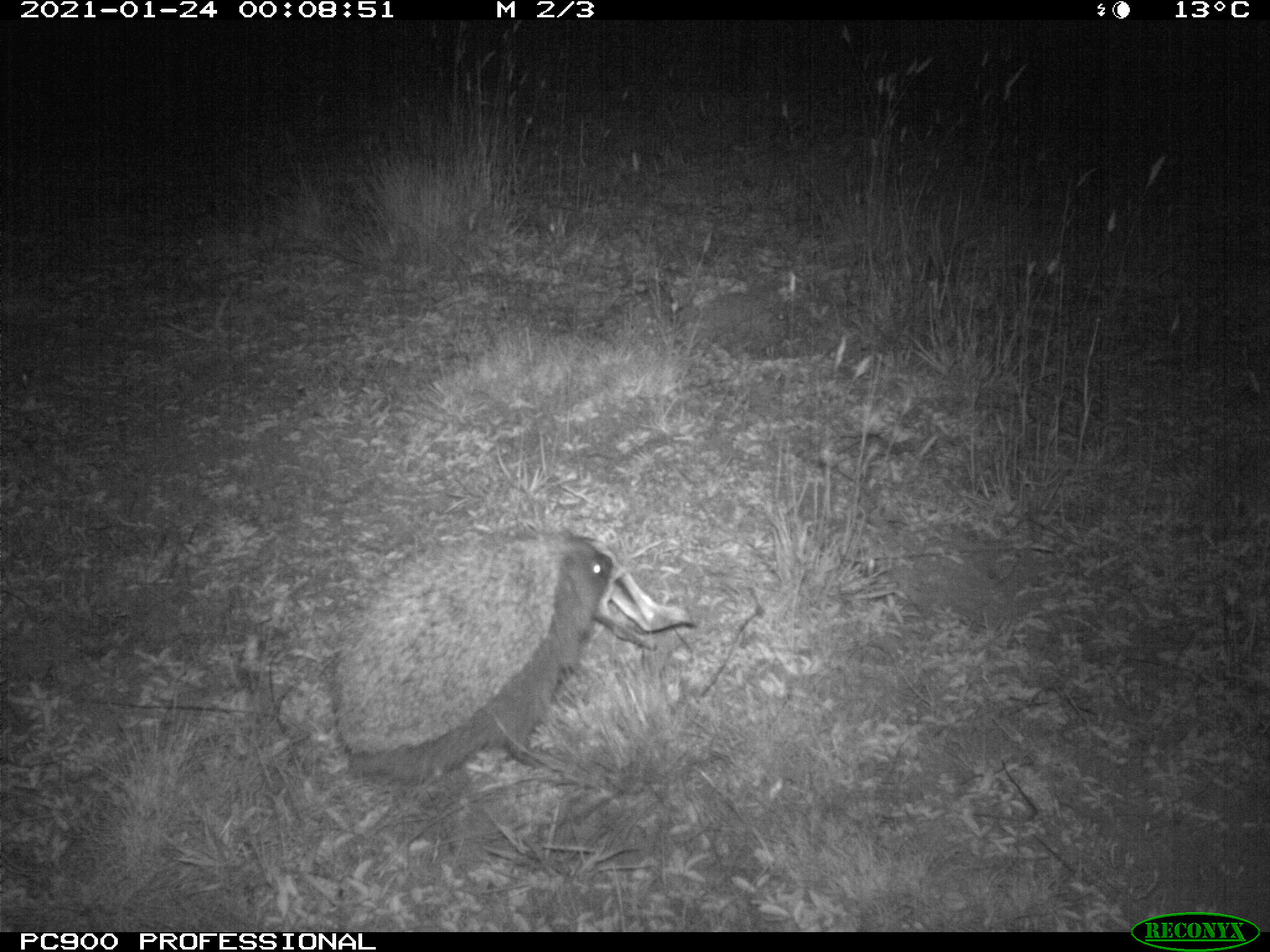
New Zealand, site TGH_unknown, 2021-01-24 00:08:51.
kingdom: Animalia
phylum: Chordata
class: Mammalia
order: Eulipotyphla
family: Erinaceidae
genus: Erinaceus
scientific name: Erinaceus europaeus europaeus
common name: european hedgehog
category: hedgehog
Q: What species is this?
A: Hedgehog (european hedgehog) (Erinaceus europaeus europaeus).